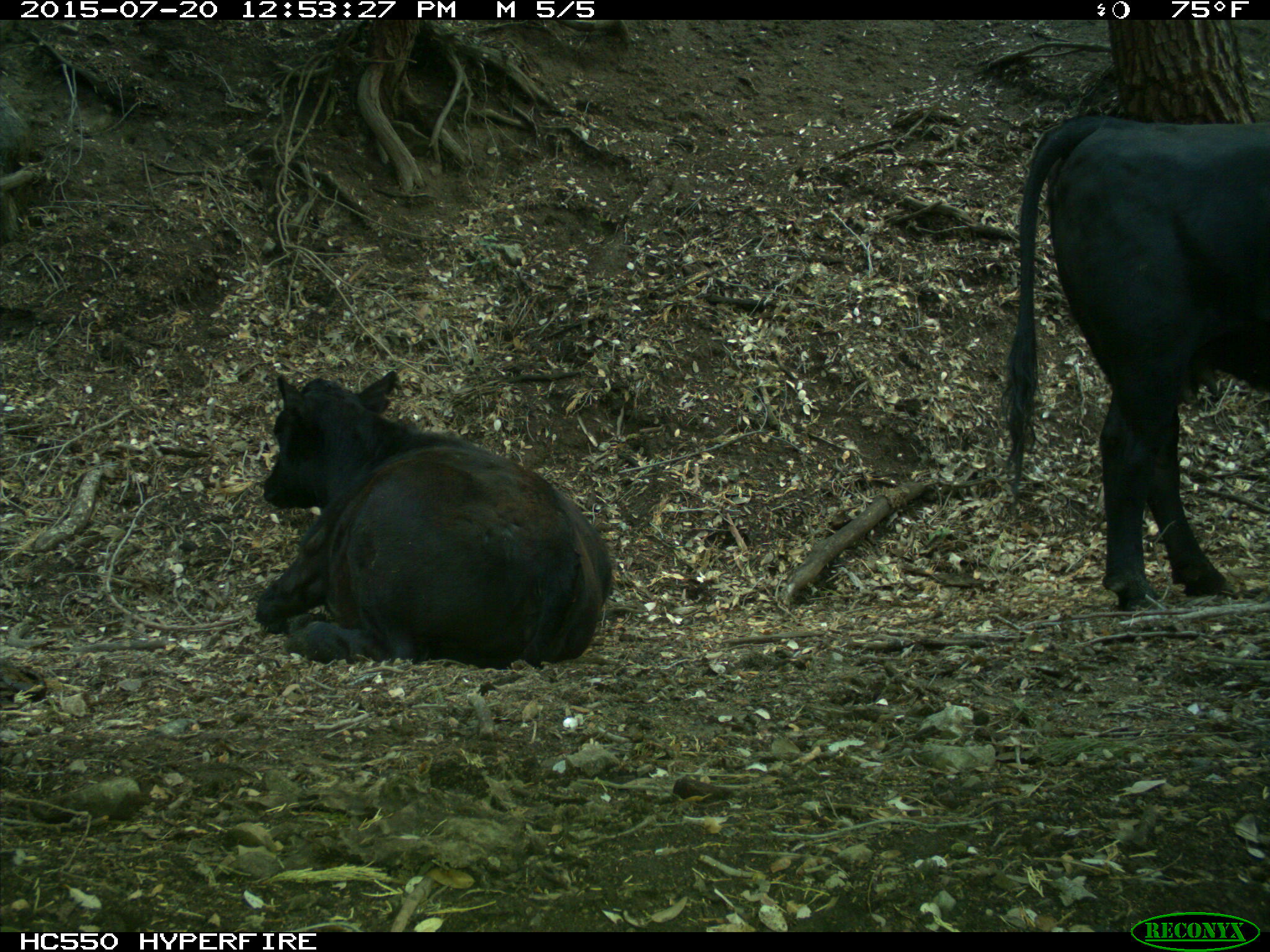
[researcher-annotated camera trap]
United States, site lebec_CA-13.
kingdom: Animalia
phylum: Chordata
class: Mammalia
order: Artiodactyla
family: Bovidae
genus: Bos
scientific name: Bos taurus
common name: domestic cow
Bos taurus (domestic cow).